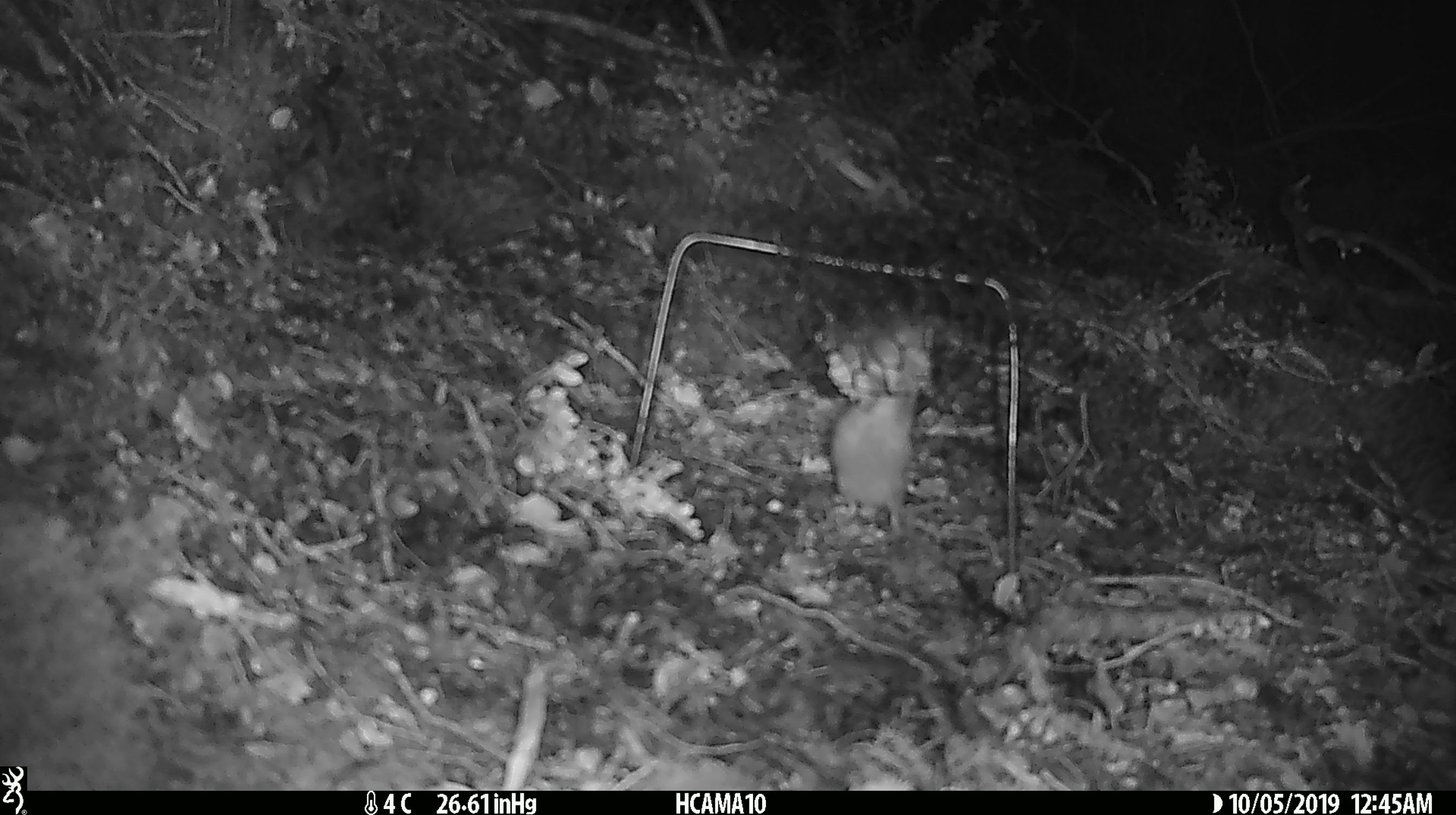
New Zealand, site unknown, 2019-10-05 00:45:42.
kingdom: Animalia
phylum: Chordata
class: Mammalia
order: Rodentia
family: Muridae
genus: Mus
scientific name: Mus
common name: mouse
Mouse (Mus).